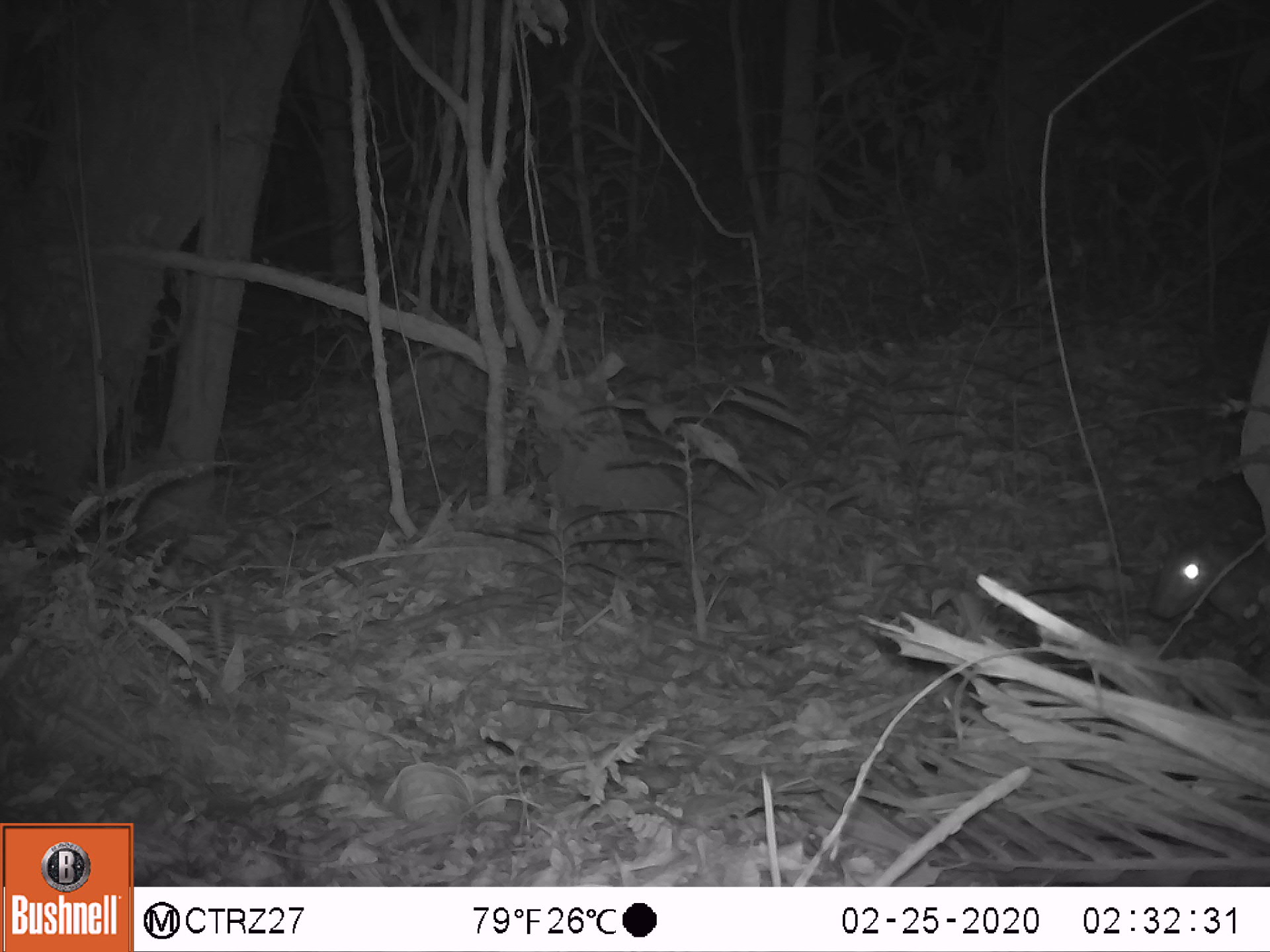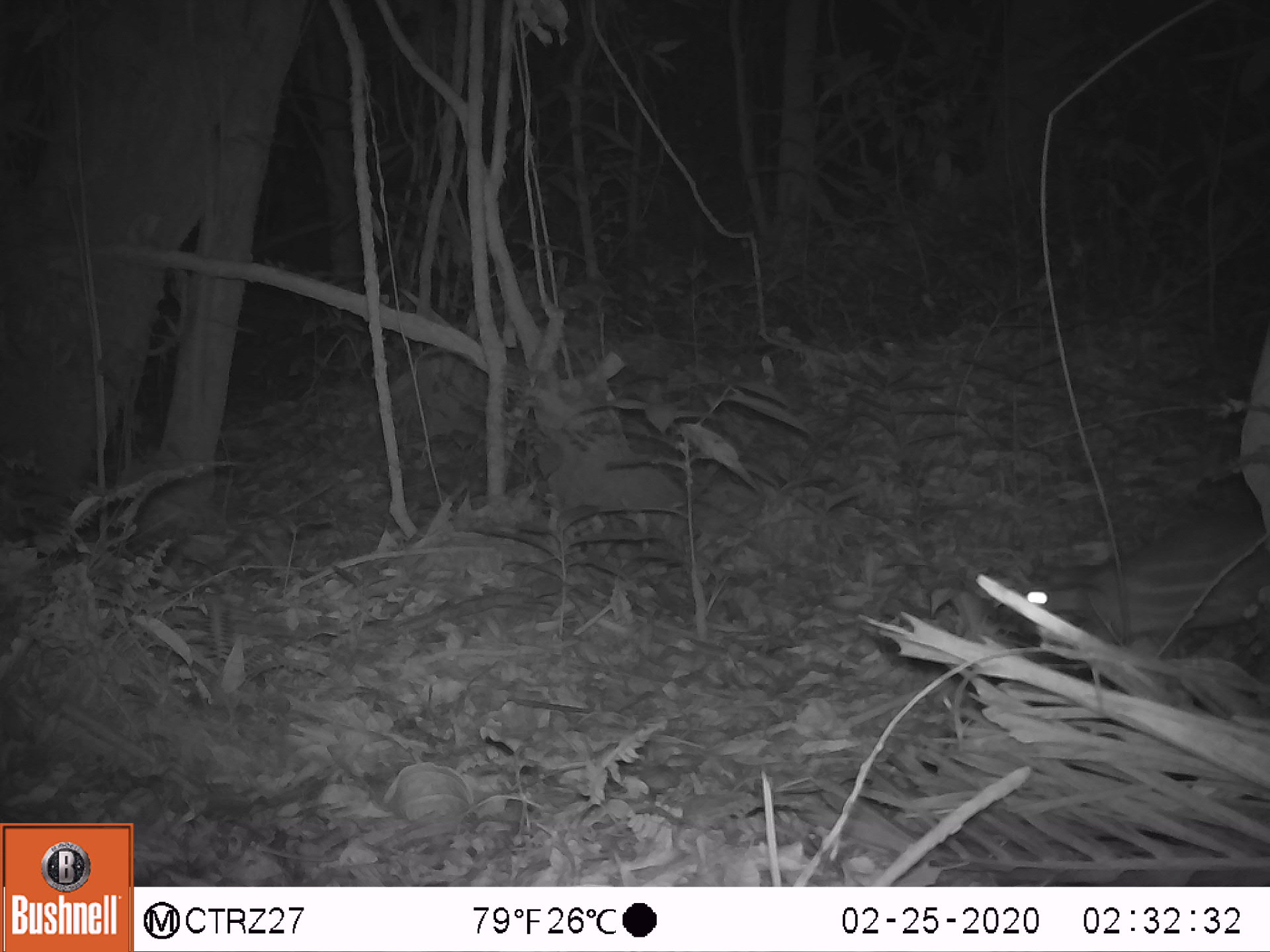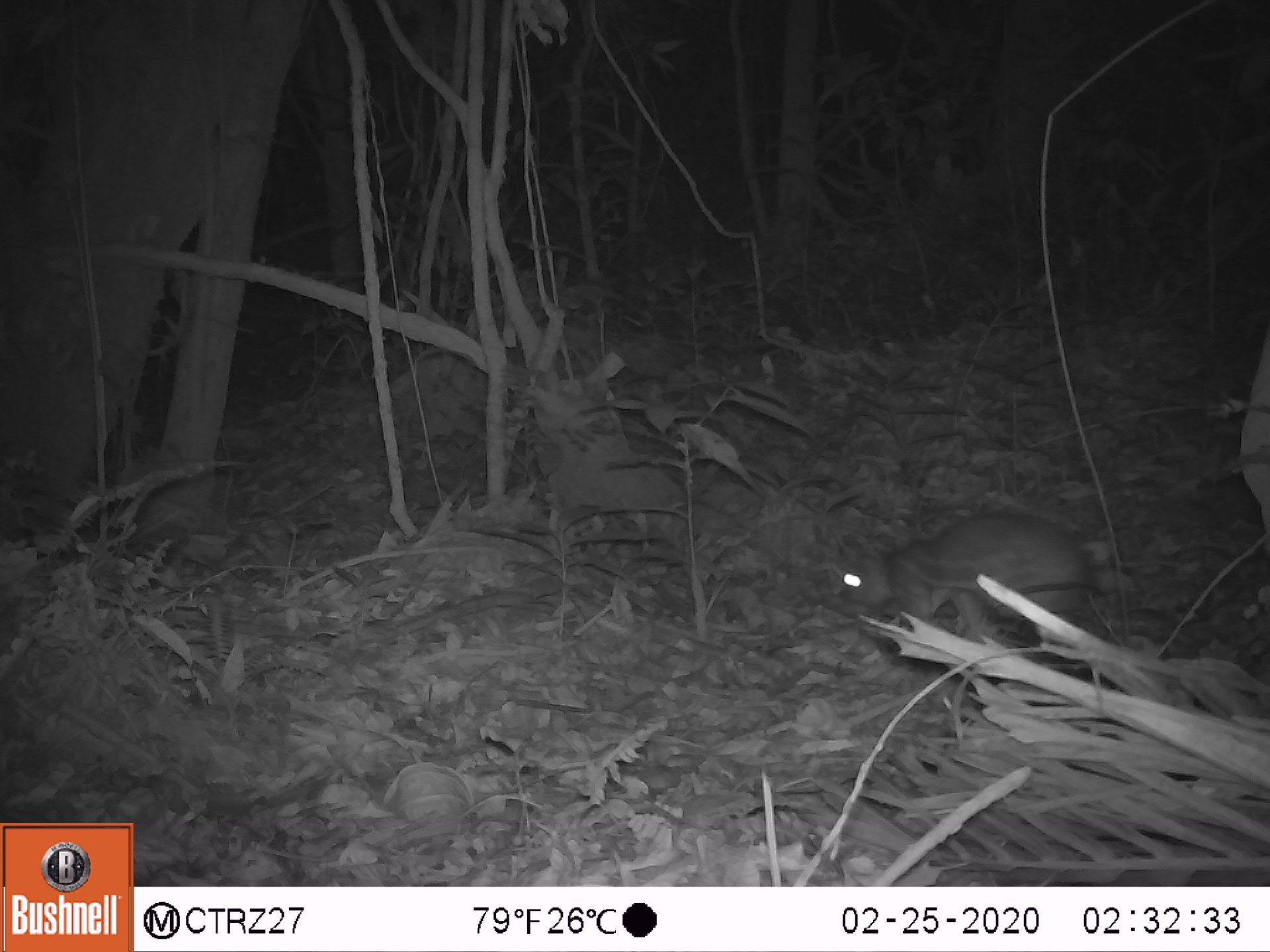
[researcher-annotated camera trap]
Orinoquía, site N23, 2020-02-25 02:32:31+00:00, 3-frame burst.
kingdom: Animalia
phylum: Chordata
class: Mammalia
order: Rodentia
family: Cuniculidae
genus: Cuniculus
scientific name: Cuniculus paca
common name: spotted paca